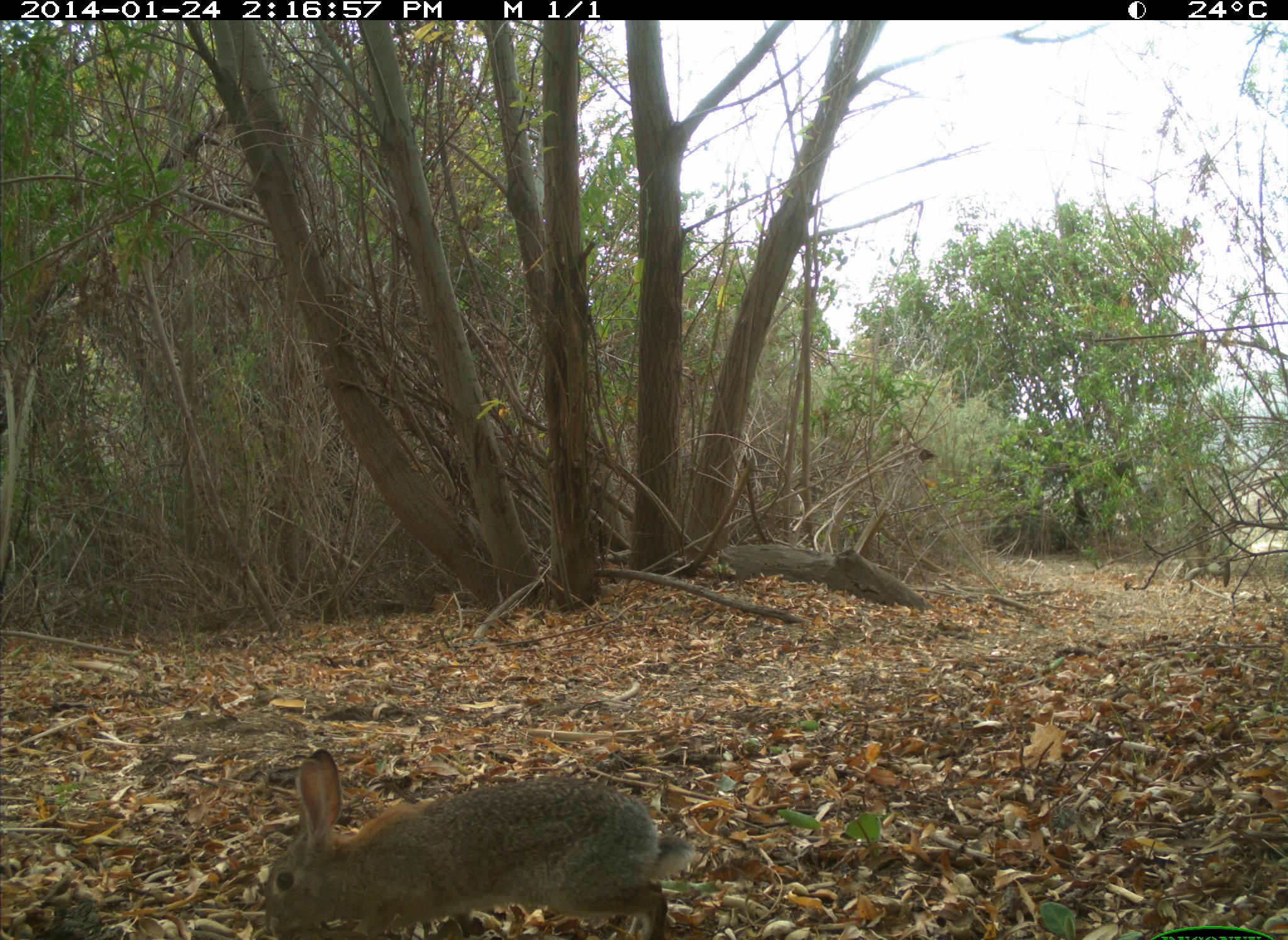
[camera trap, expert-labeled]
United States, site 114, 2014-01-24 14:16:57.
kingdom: Animalia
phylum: Chordata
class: Mammalia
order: Lagomorpha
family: Leporidae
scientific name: Leporidae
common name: rabbits and hares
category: rabbit